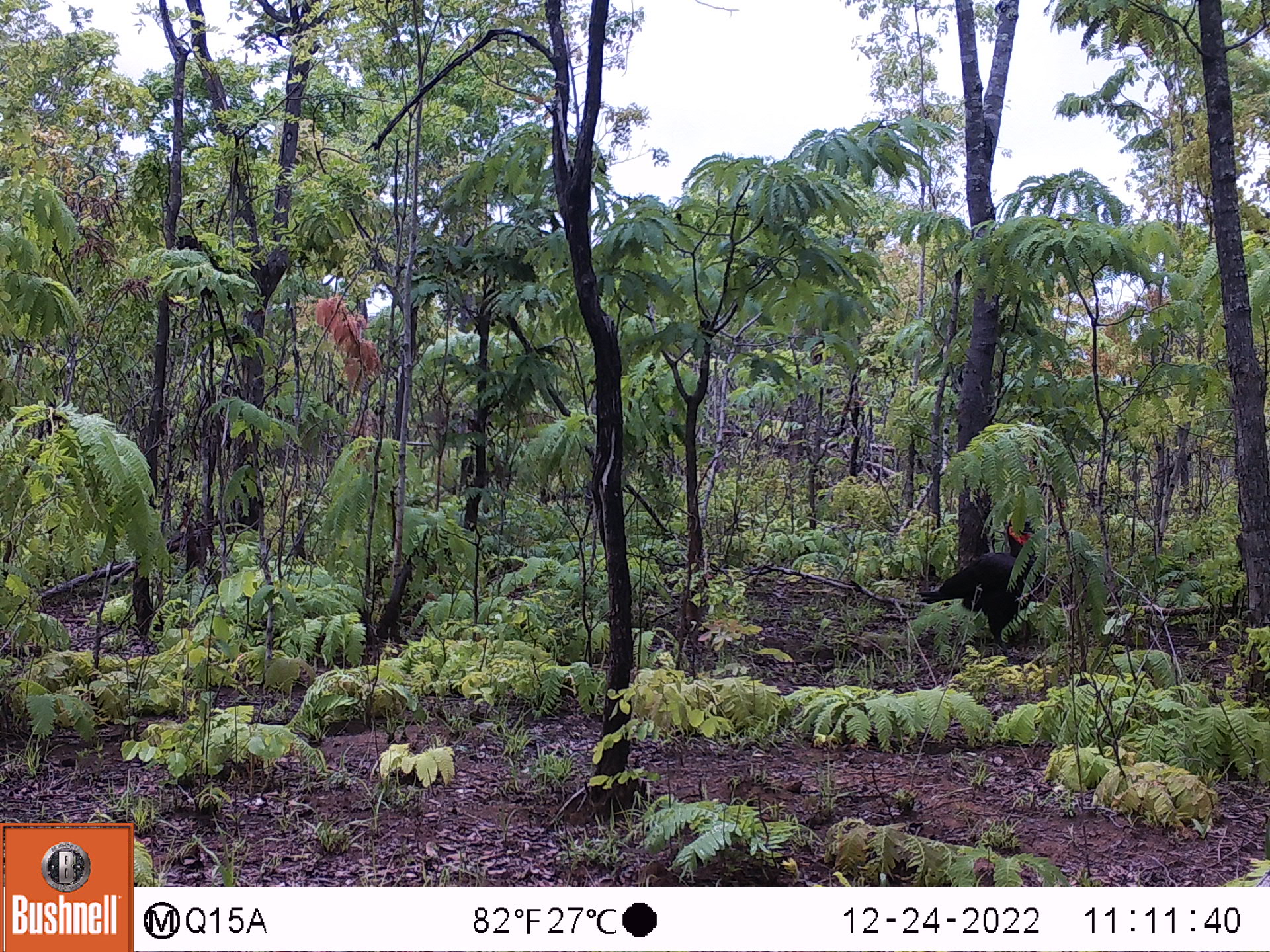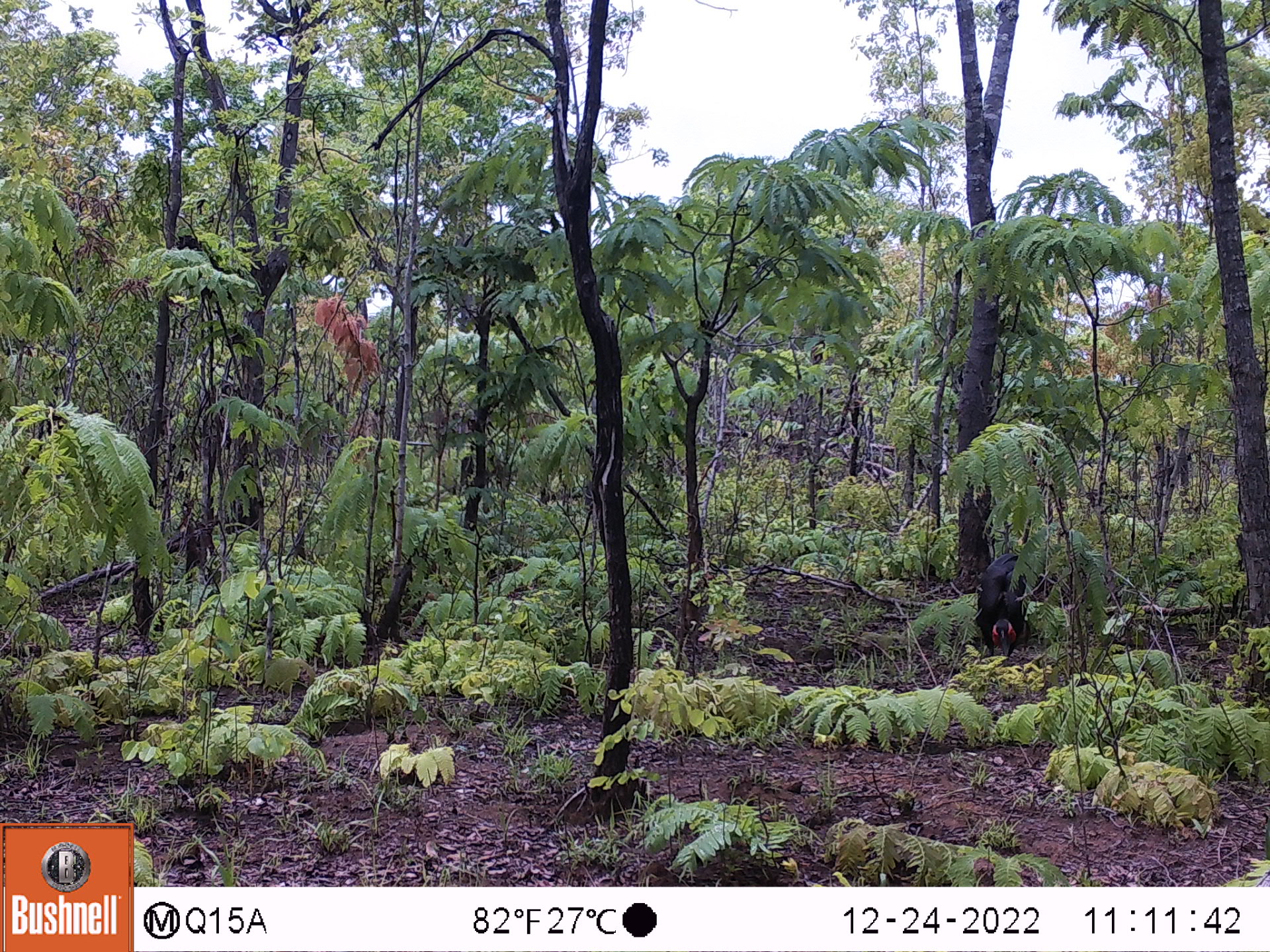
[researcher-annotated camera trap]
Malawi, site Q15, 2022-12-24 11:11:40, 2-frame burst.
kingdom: Animalia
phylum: Chordata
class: Aves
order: Bucerotiformes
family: Bucorvidae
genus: Bucorvus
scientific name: Bucorvus leadbeateri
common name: southern ground hornbill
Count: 1.